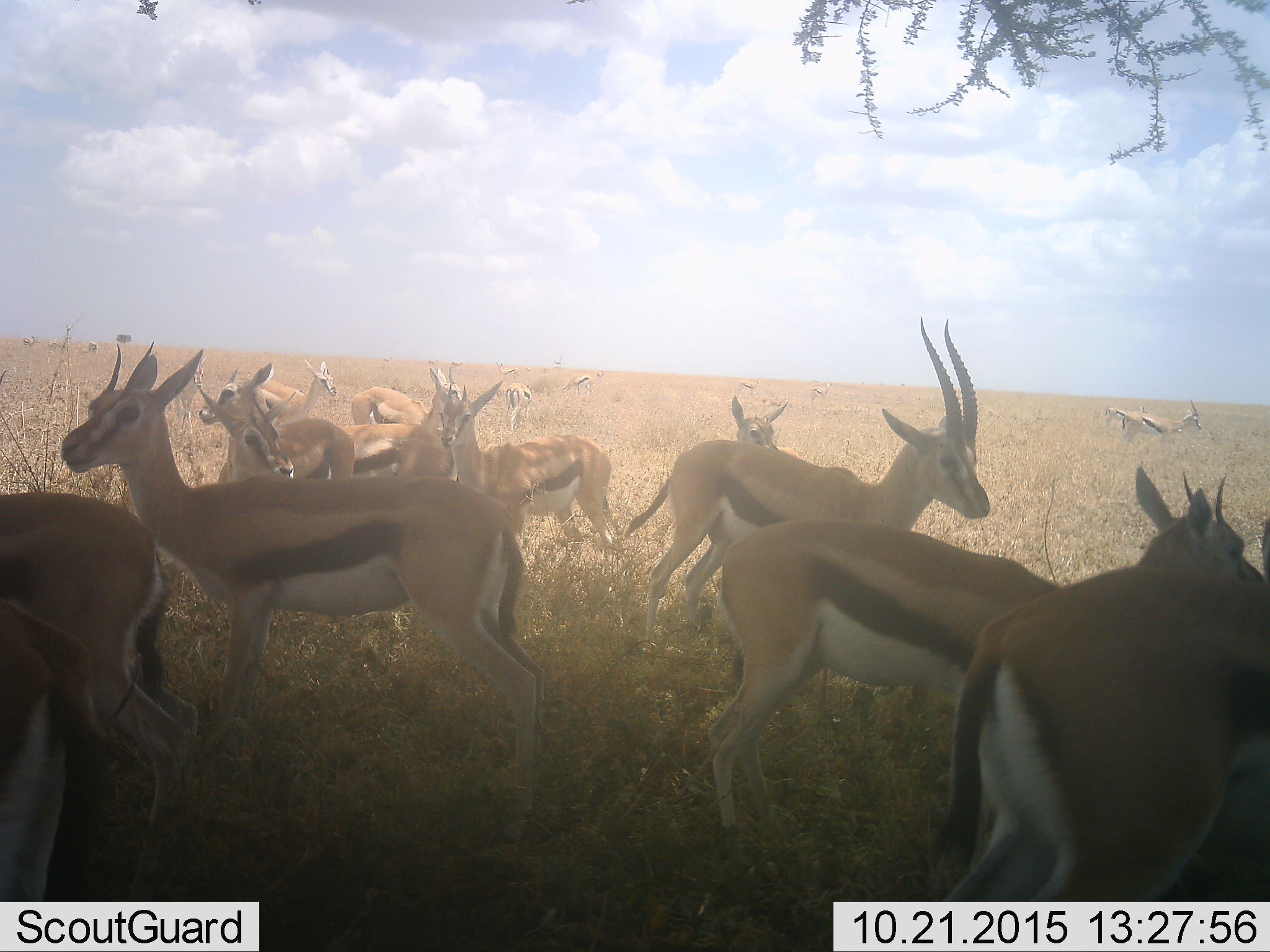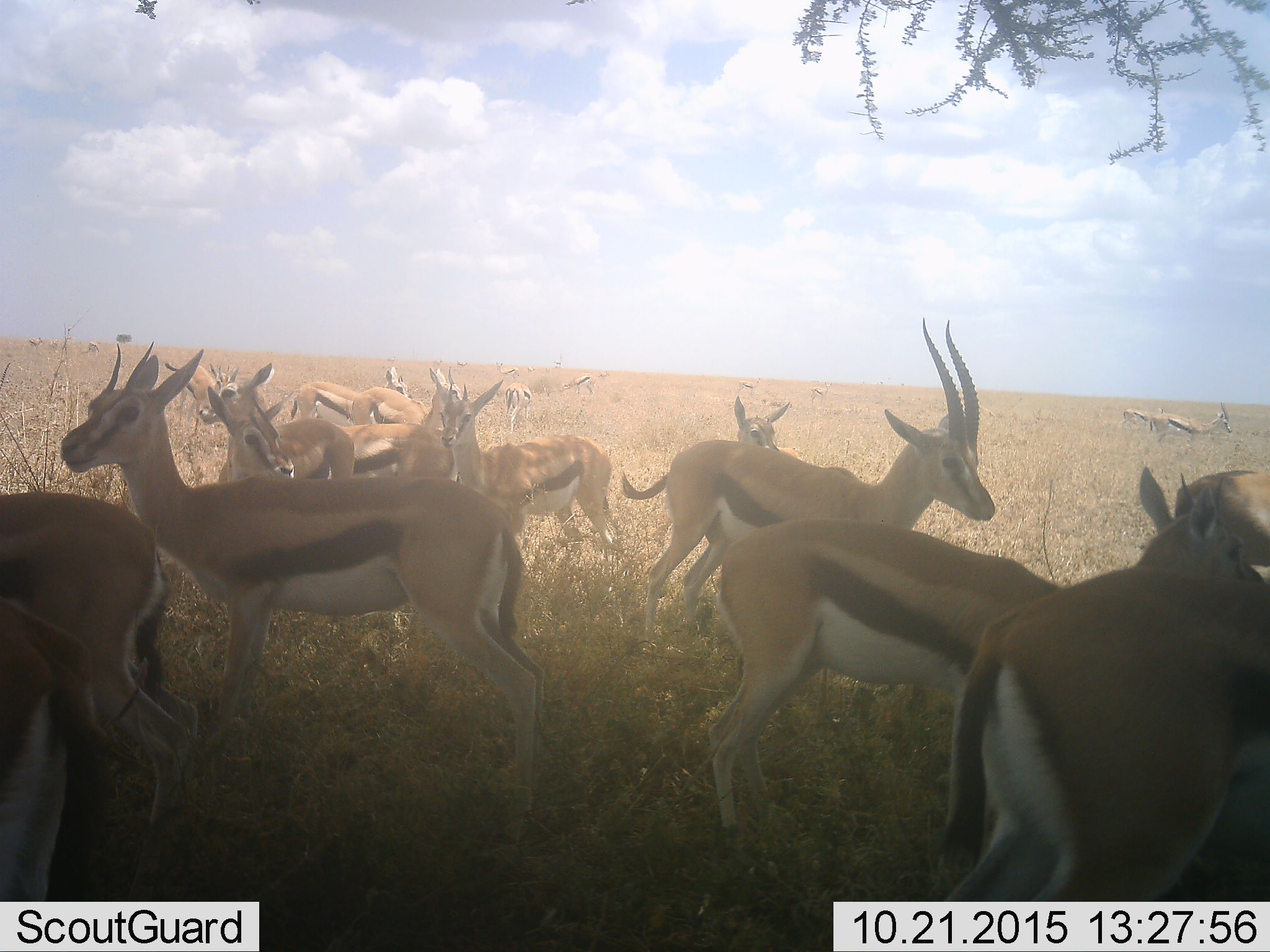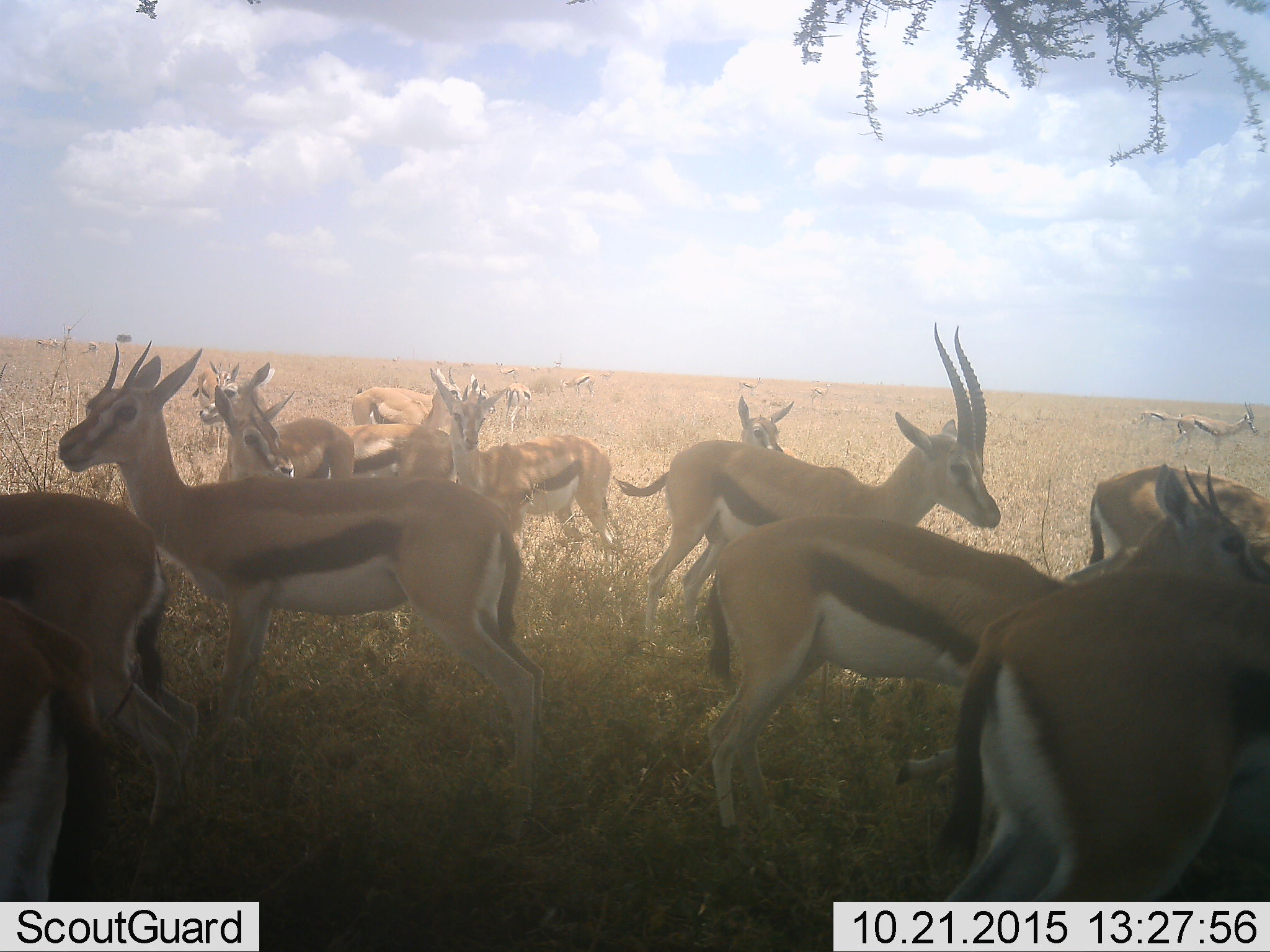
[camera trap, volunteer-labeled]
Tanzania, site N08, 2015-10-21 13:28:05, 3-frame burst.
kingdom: Animalia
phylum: Chordata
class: Mammalia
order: Artiodactyla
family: Bovidae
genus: Eudorcas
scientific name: Eudorcas thomsonii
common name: thomson's gazelle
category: gazellethomsons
Gazellethomsons (thomson's gazelle) (Eudorcas thomsonii), count 11-50. Behavior (volunteer vote fractions): standing 80%, resting 0%, moving 40%, interacting 10%. Young present (vote fraction): 30%. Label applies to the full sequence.